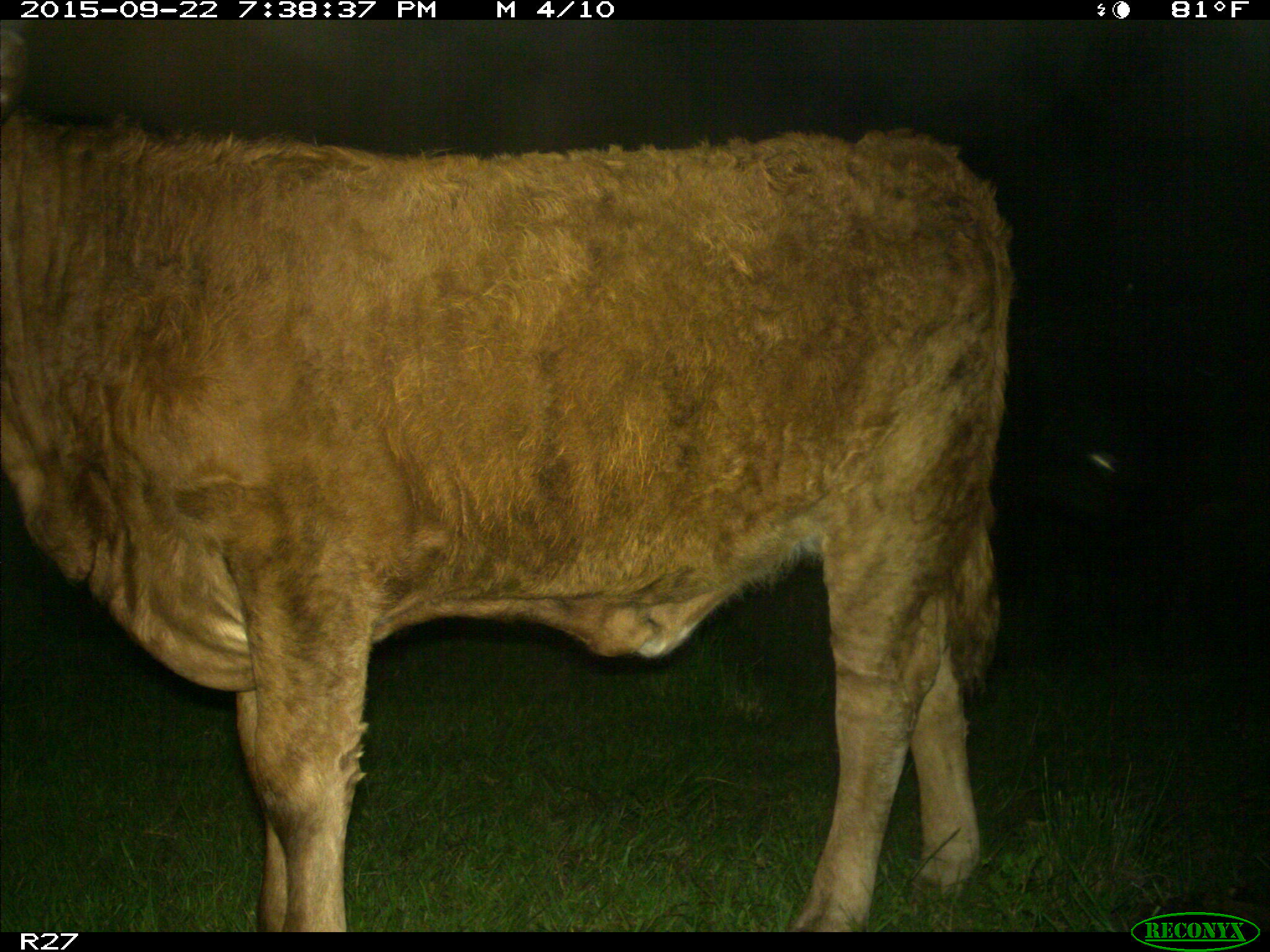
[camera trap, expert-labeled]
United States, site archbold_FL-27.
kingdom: Animalia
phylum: Chordata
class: Mammalia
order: Artiodactyla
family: Bovidae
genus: Bos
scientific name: Bos taurus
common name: domestic cow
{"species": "Bos taurus (domestic cow)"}